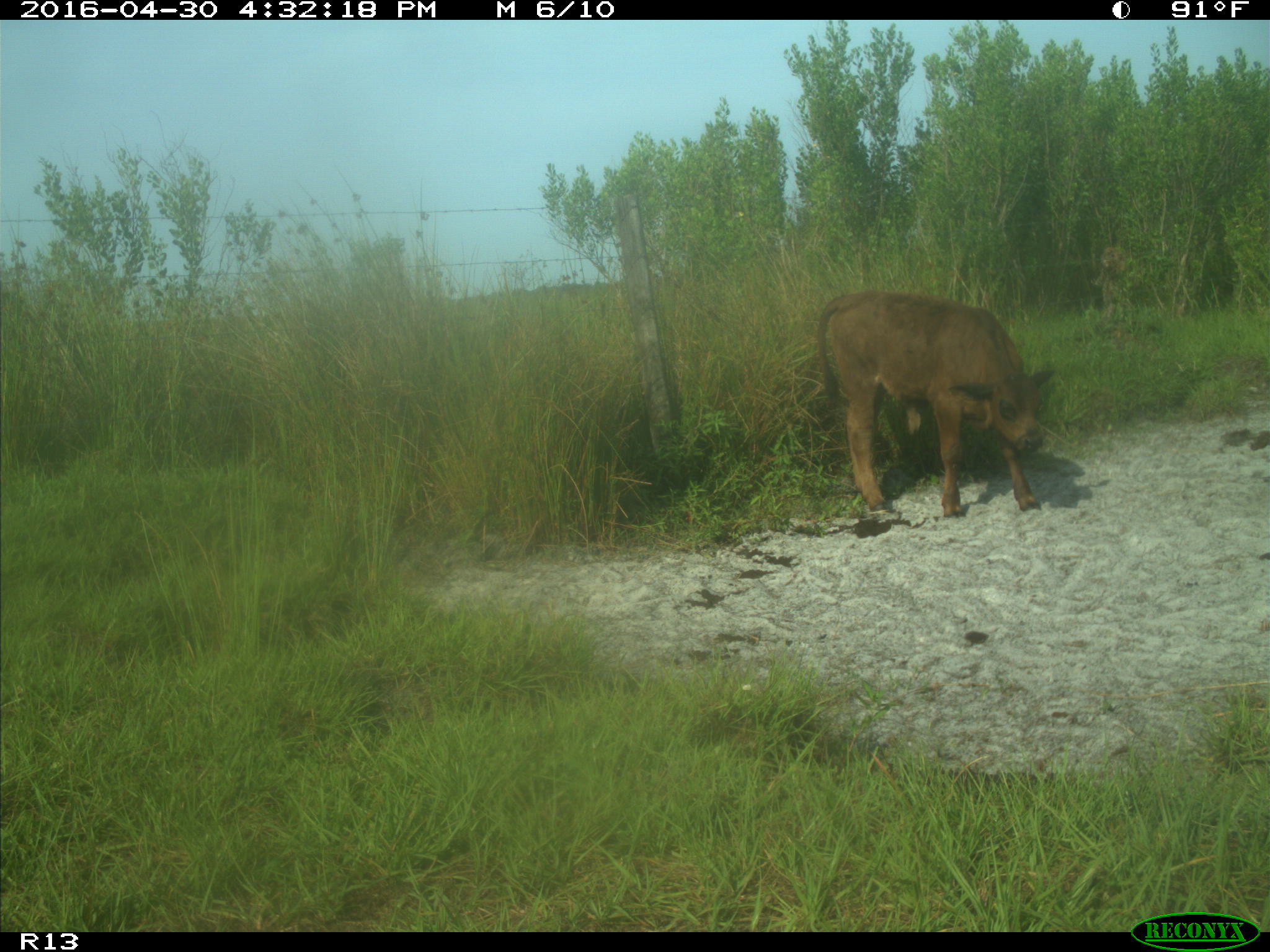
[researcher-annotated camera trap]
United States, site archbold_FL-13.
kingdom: Animalia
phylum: Chordata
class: Mammalia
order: Artiodactyla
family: Bovidae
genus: Bos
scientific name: Bos taurus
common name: domestic cow